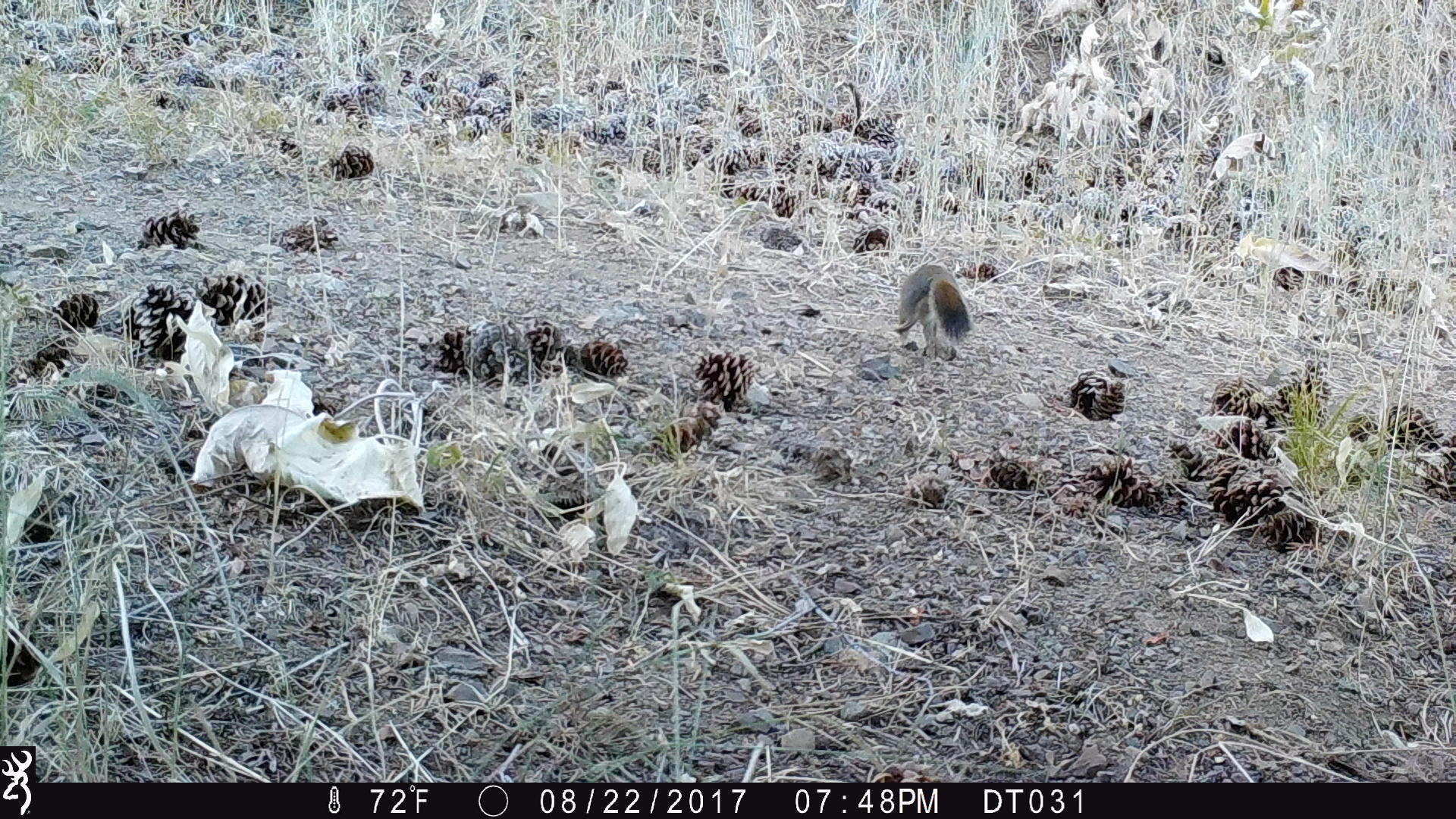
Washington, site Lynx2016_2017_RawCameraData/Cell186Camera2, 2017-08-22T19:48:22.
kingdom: Animalia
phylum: Chordata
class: Mammalia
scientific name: Mammalia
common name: small mammal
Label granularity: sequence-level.